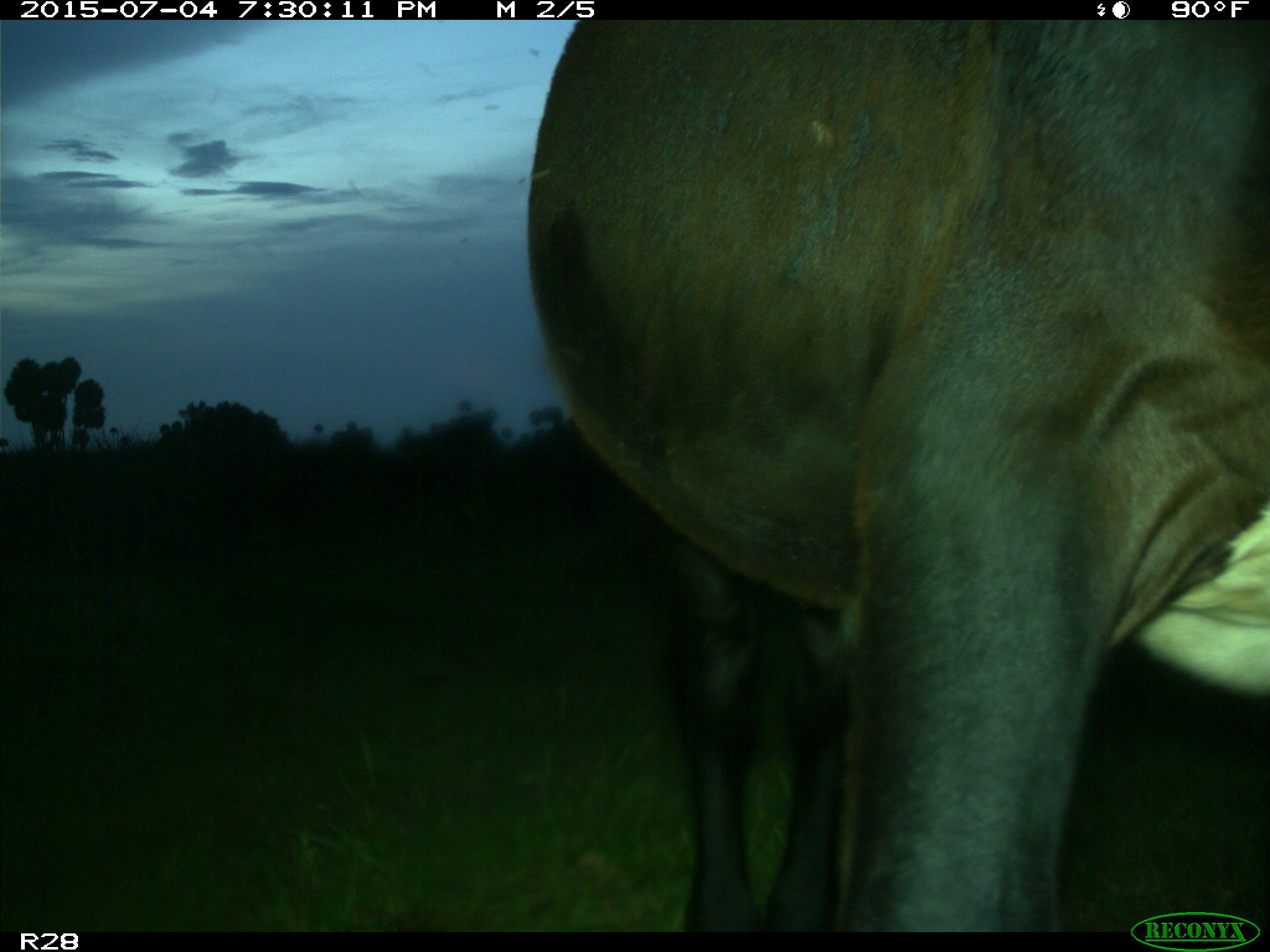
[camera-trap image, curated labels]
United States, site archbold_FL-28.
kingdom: Animalia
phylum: Chordata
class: Mammalia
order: Artiodactyla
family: Bovidae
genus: Bos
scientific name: Bos taurus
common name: domestic cow